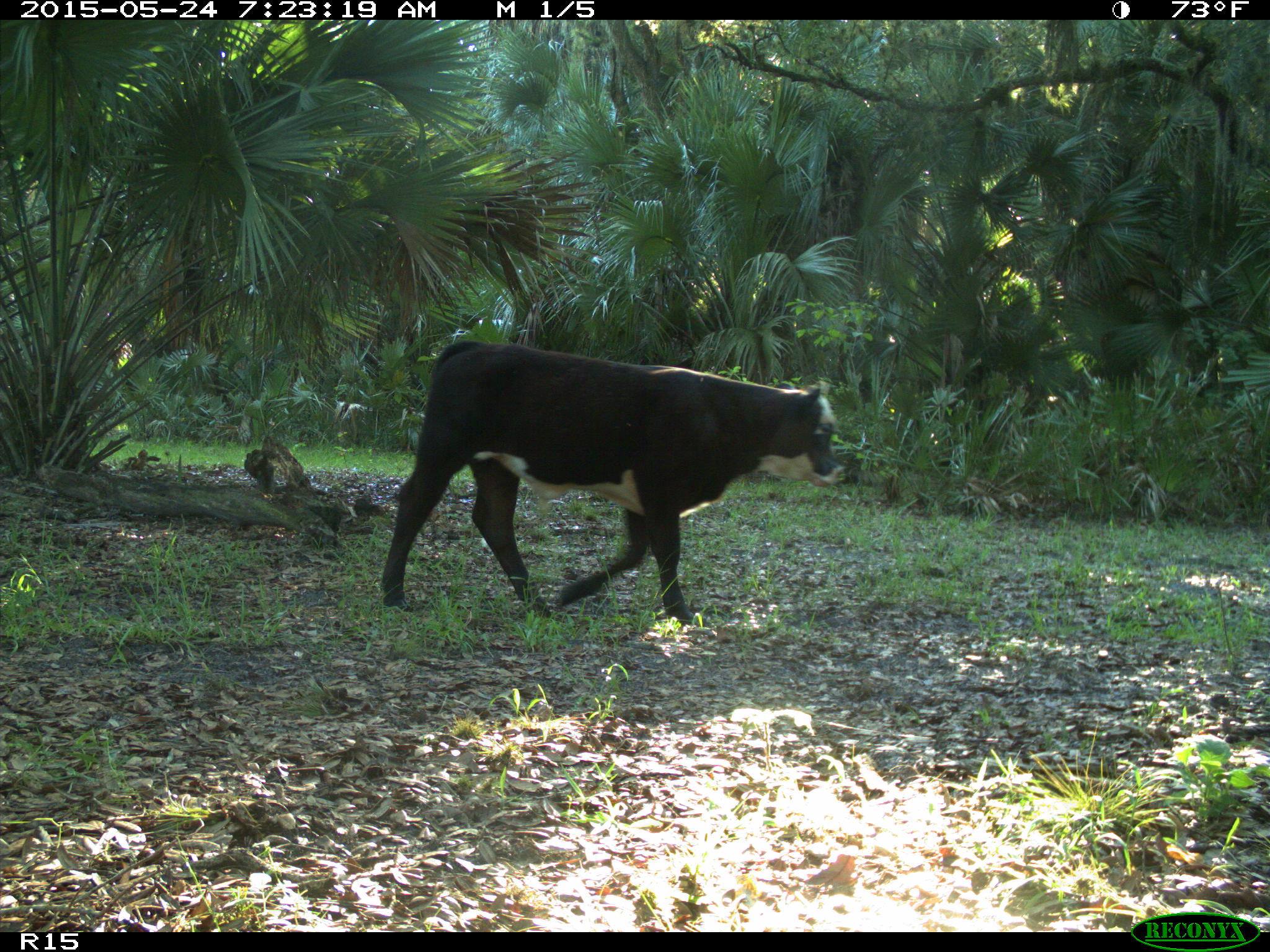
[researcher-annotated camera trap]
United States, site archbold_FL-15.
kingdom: Animalia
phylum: Chordata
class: Mammalia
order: Artiodactyla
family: Bovidae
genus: Bos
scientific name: Bos taurus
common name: domestic cow